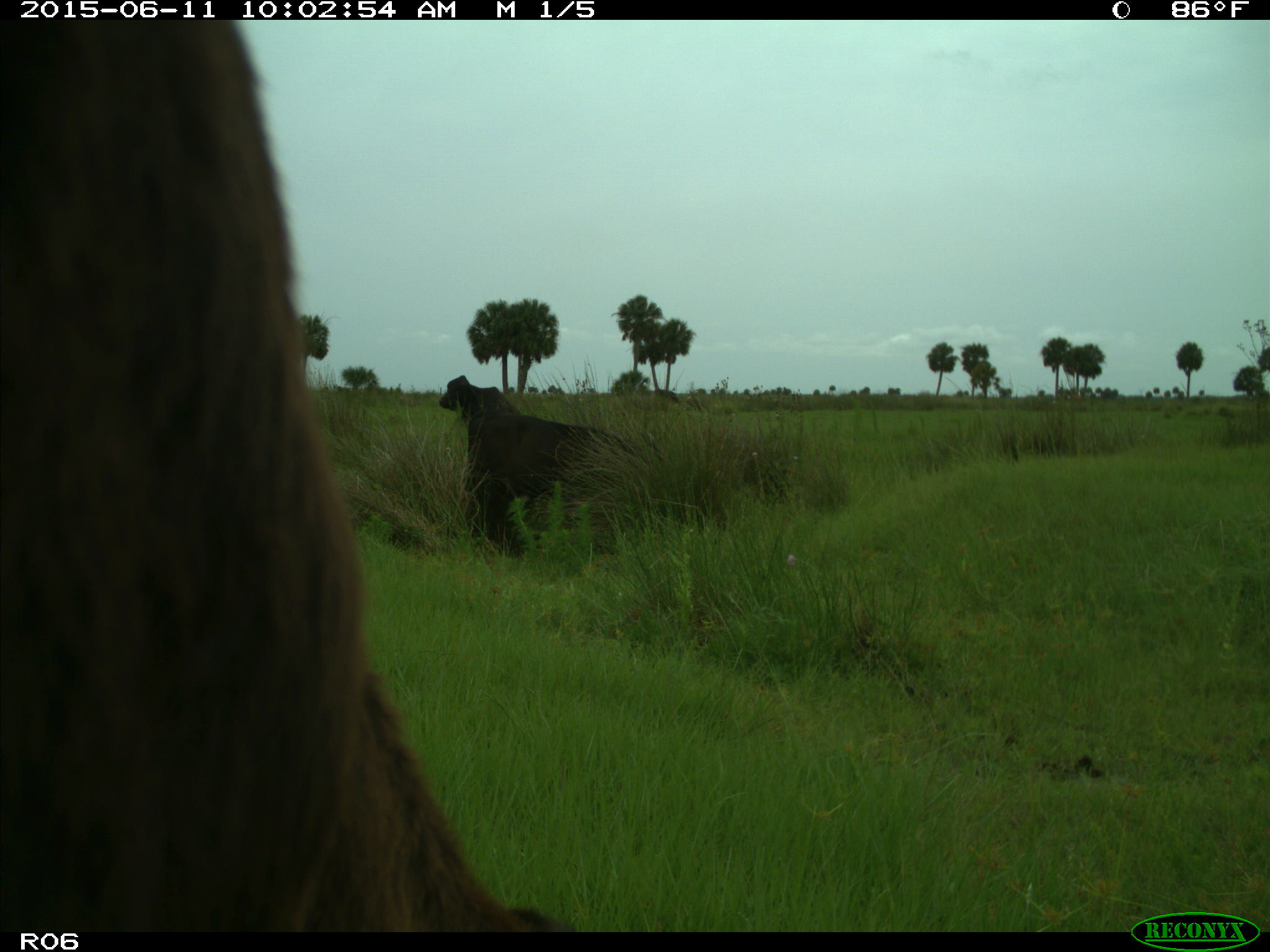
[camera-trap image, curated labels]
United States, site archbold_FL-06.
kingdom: Animalia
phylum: Chordata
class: Mammalia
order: Artiodactyla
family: Bovidae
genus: Bos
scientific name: Bos taurus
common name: domestic cow